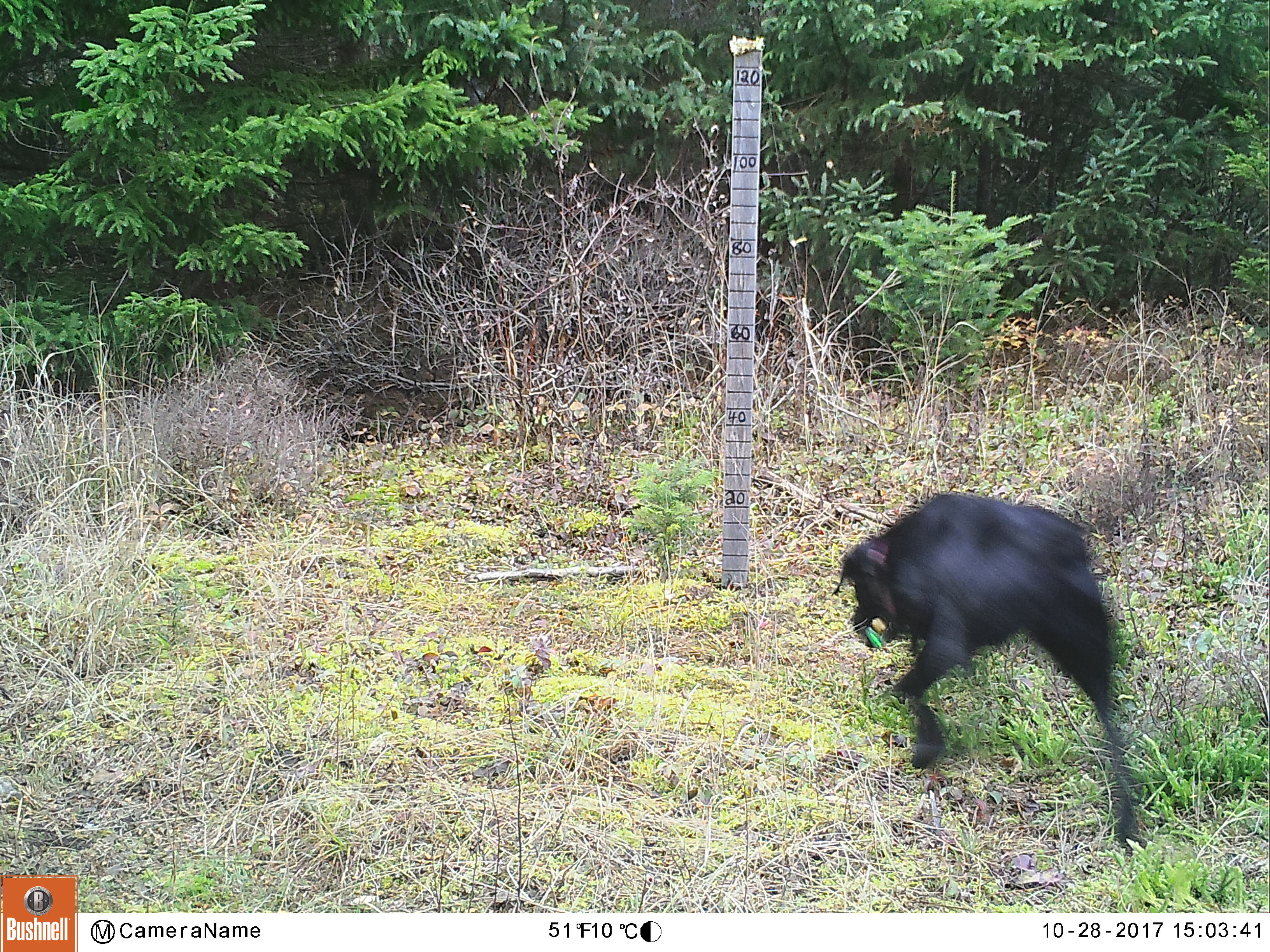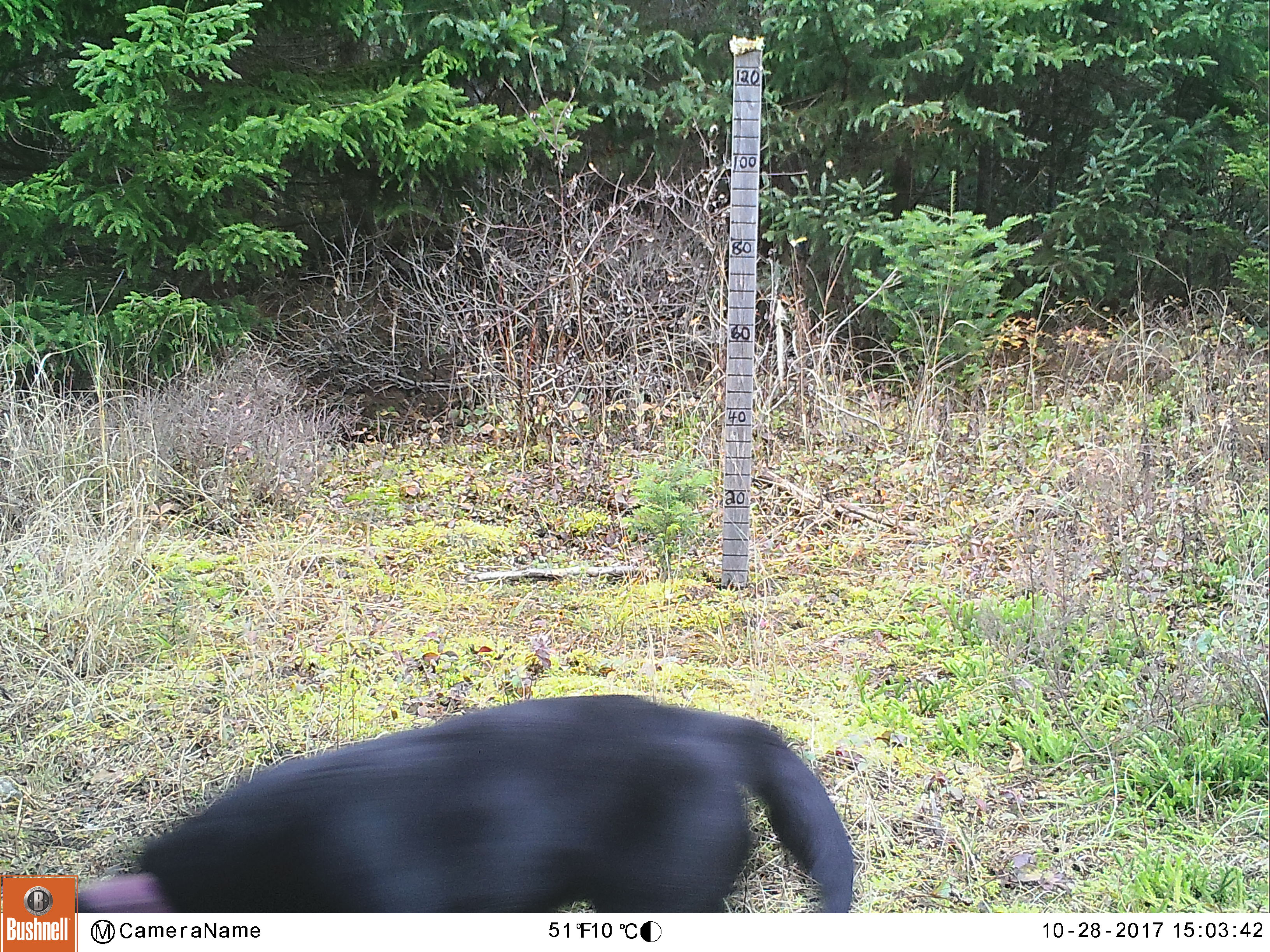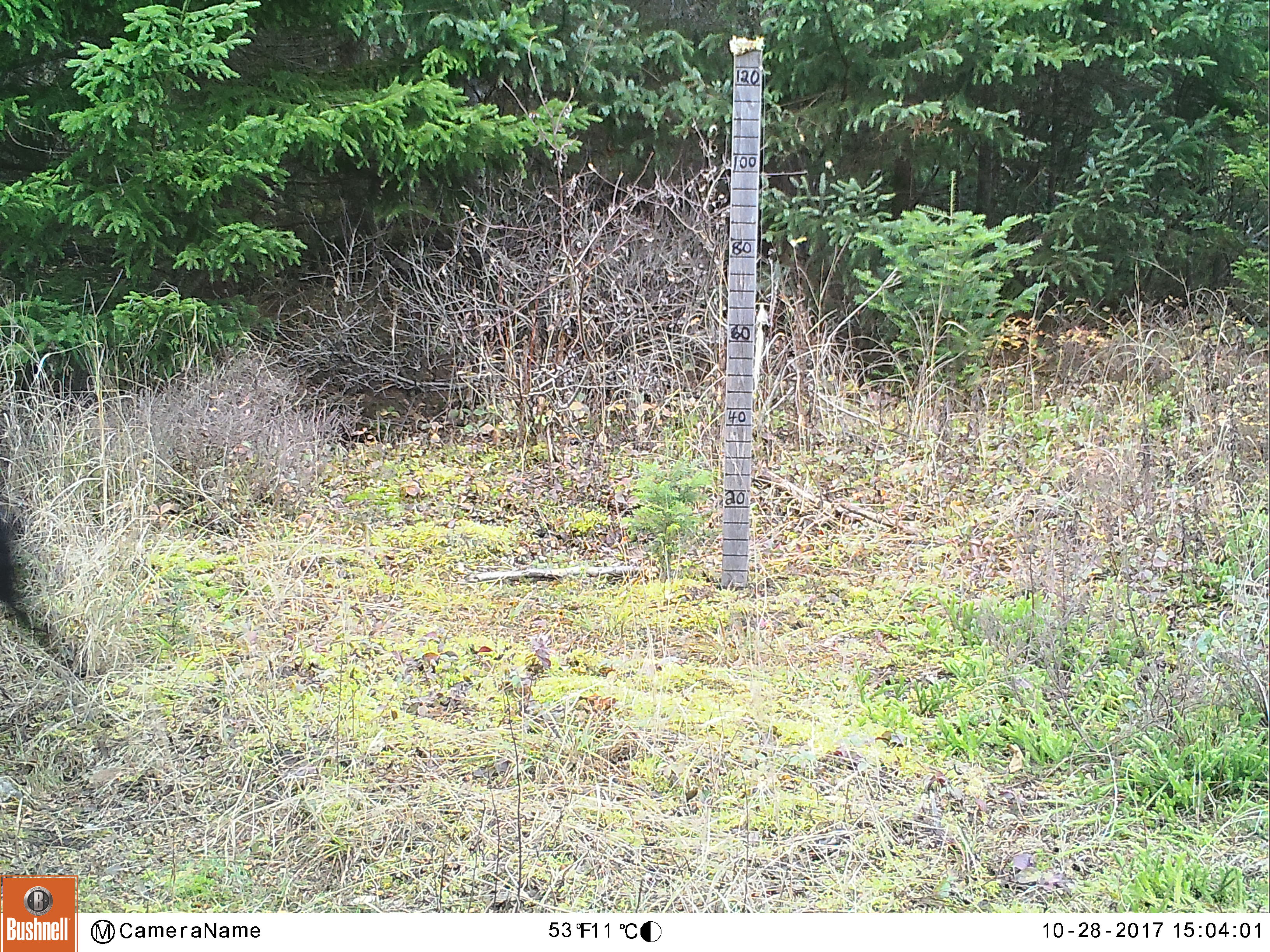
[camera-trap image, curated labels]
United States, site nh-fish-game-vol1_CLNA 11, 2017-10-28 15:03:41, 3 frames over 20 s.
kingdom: Animalia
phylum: Chordata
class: Mammalia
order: Carnivora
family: Canidae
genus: Canis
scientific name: Canis familiaris familiaris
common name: domestic dog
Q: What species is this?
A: Domestic dog (Canis familiaris familiaris).